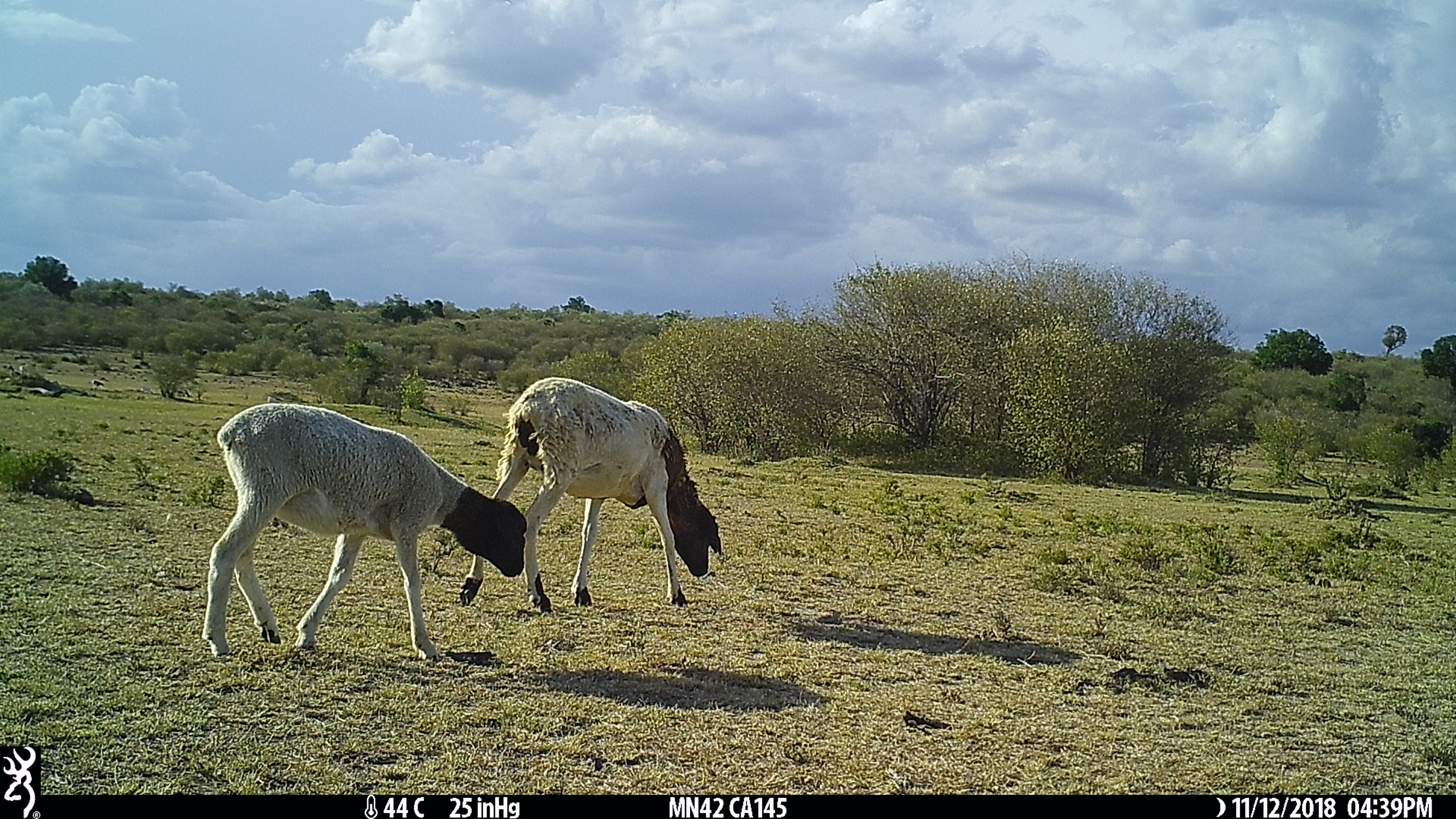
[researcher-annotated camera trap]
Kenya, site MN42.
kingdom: Animalia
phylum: Chordata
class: Mammalia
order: Artiodactyla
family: Bovidae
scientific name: Bovidae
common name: sheep or goat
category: shoat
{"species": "shoat (sheep or goat) (Bovidae)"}